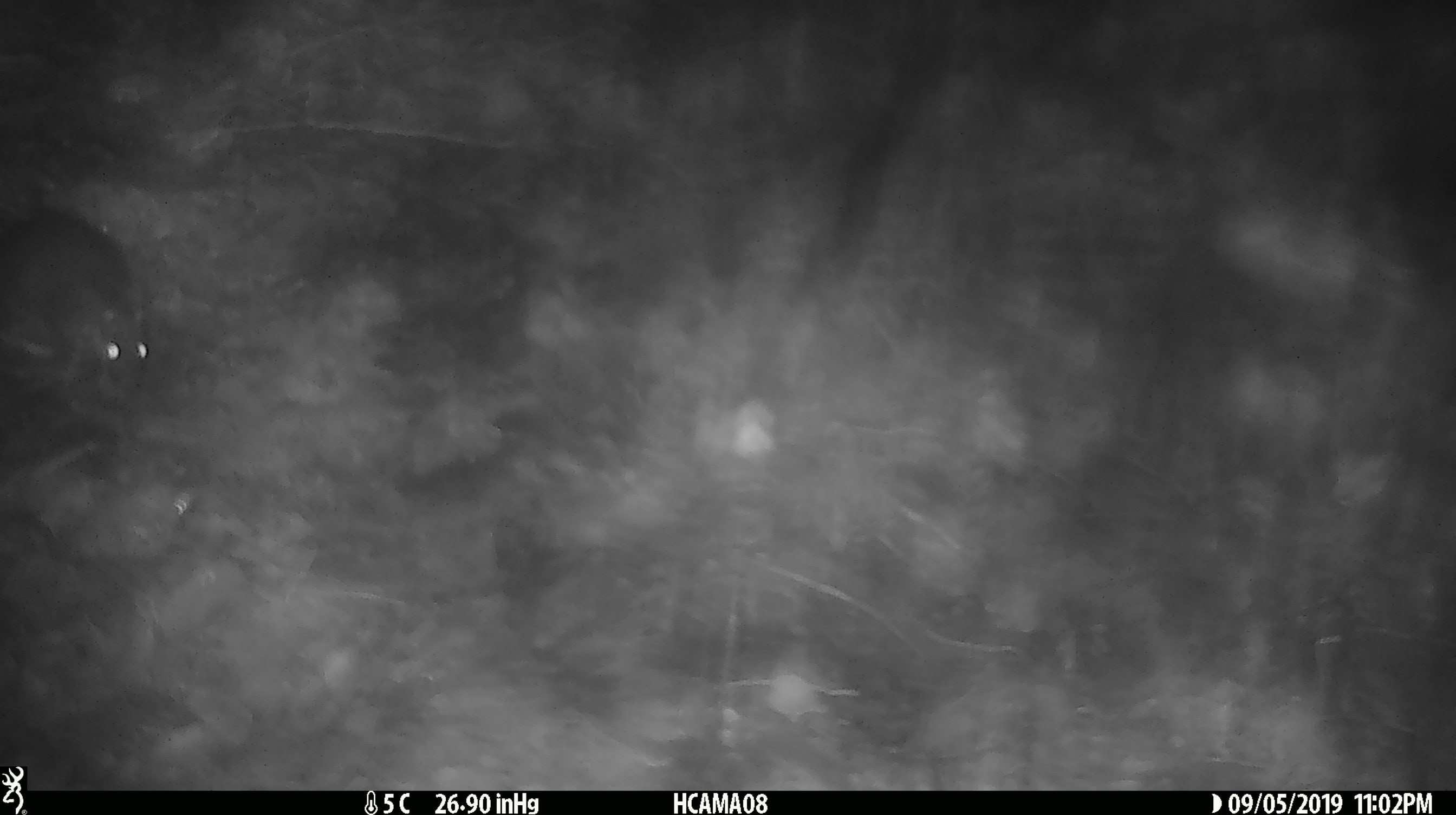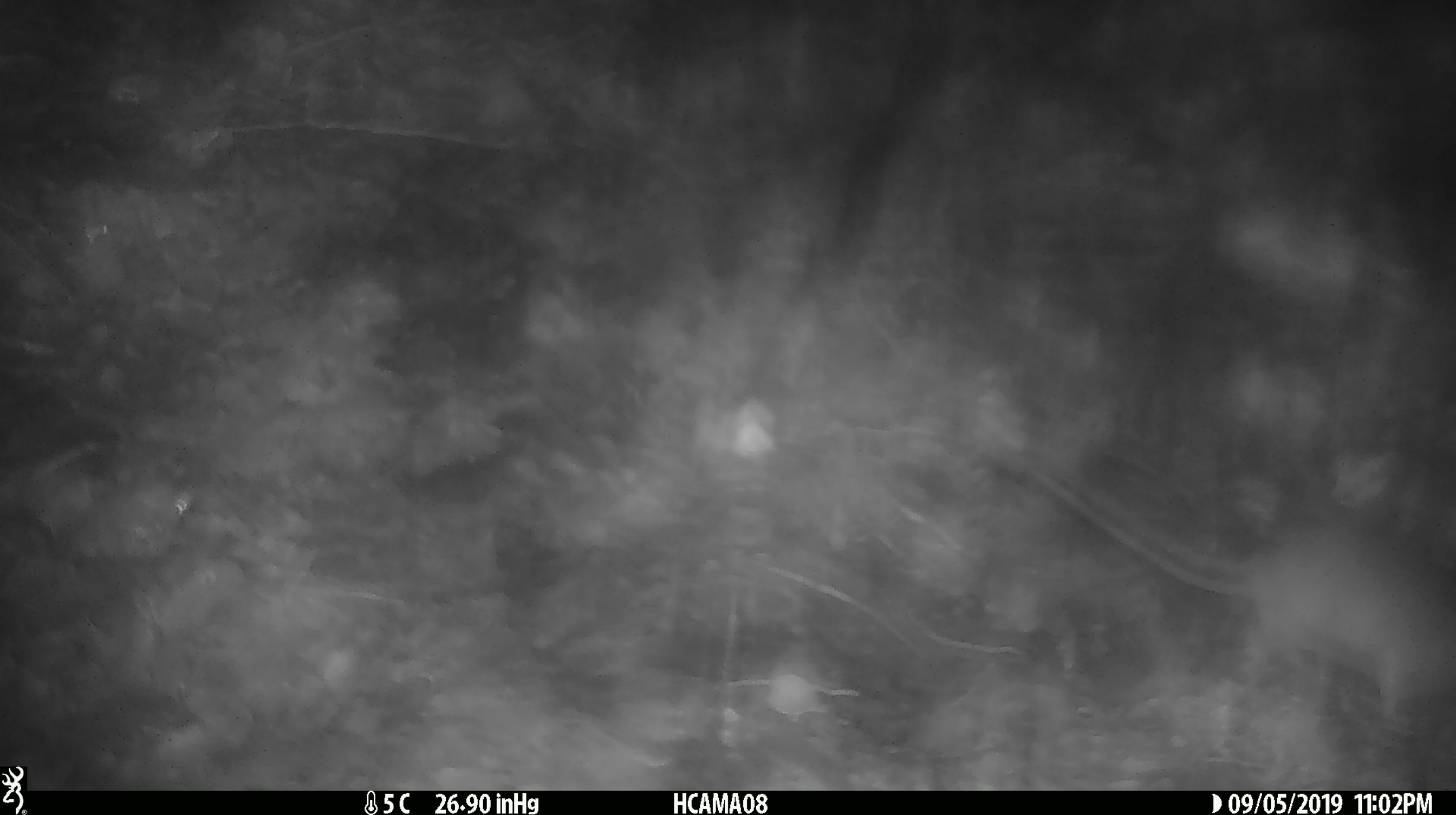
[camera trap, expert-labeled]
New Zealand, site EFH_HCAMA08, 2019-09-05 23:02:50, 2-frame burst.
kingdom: Animalia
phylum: Chordata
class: Mammalia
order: Rodentia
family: Muridae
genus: Mus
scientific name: Mus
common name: mouse